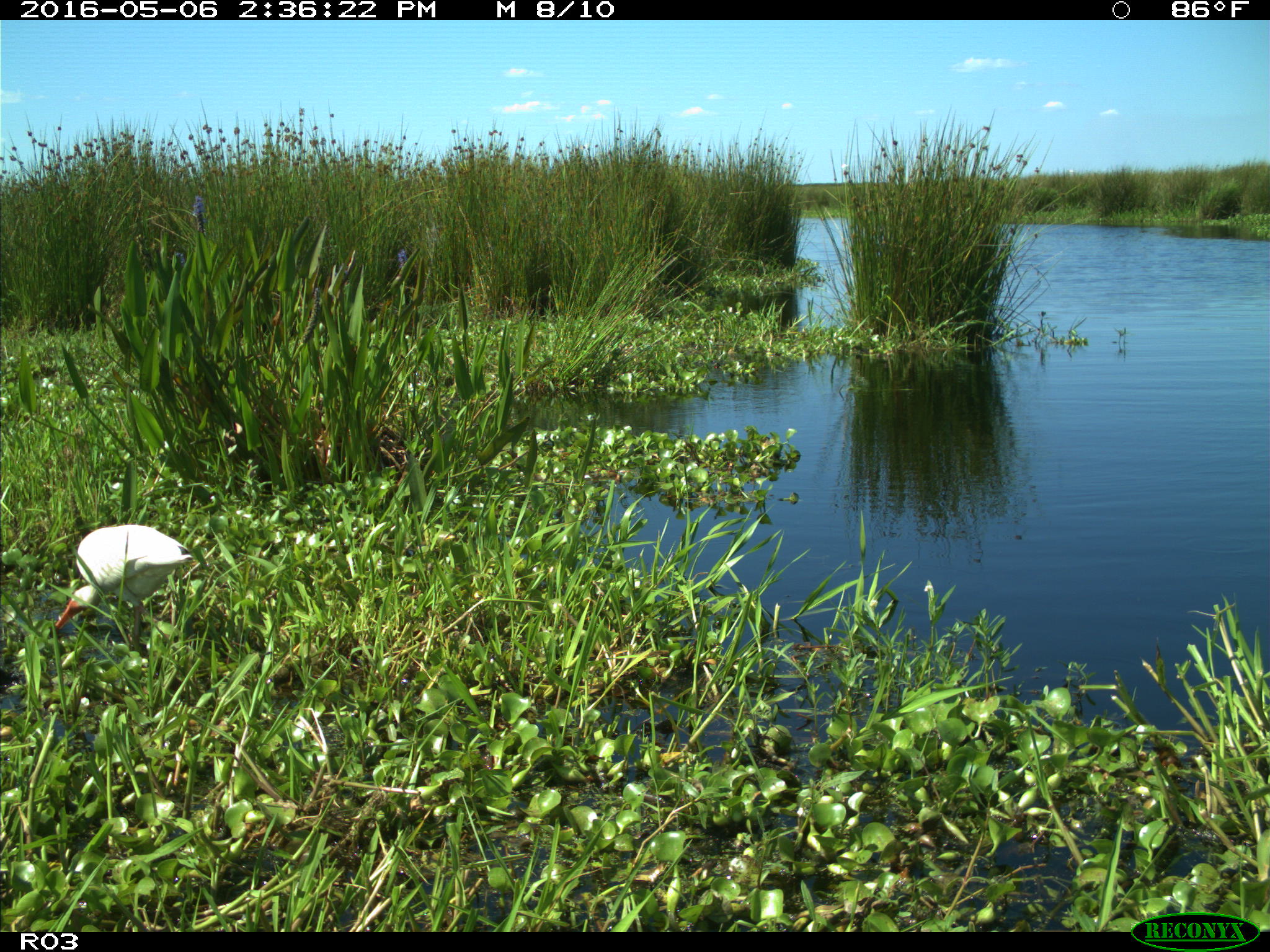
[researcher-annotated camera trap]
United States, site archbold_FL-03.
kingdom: Animalia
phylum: Chordata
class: Aves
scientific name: Aves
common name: birds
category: unidentified bird